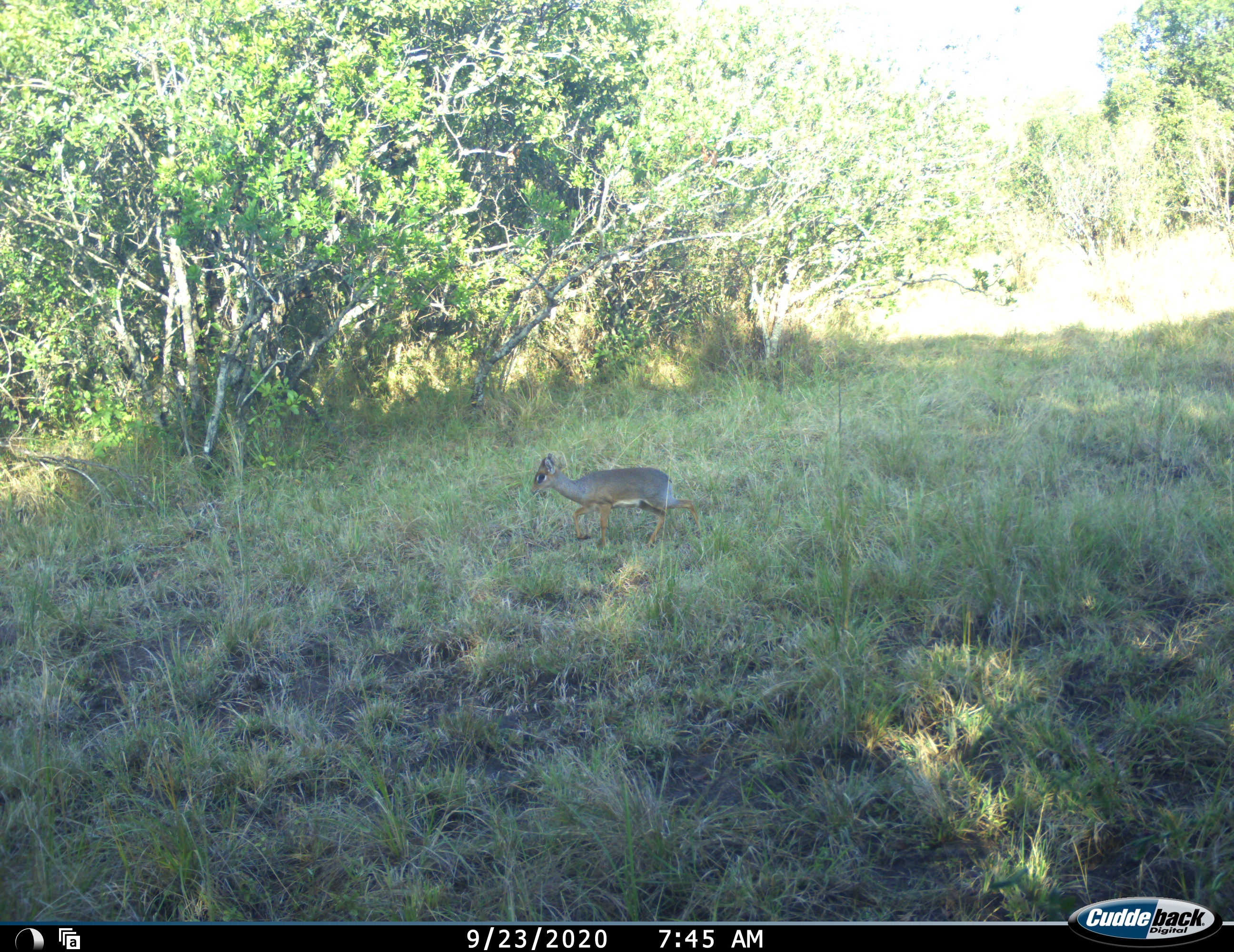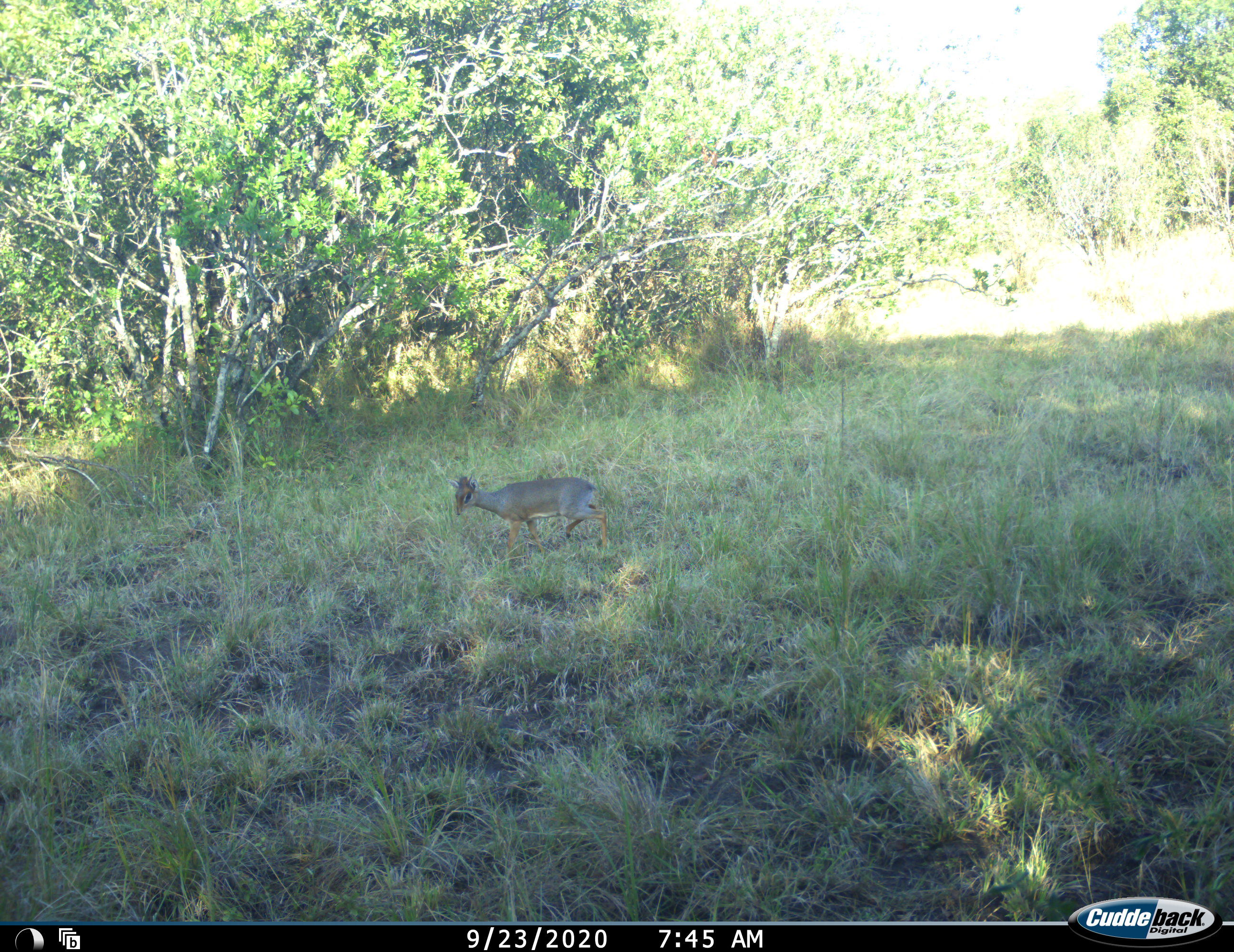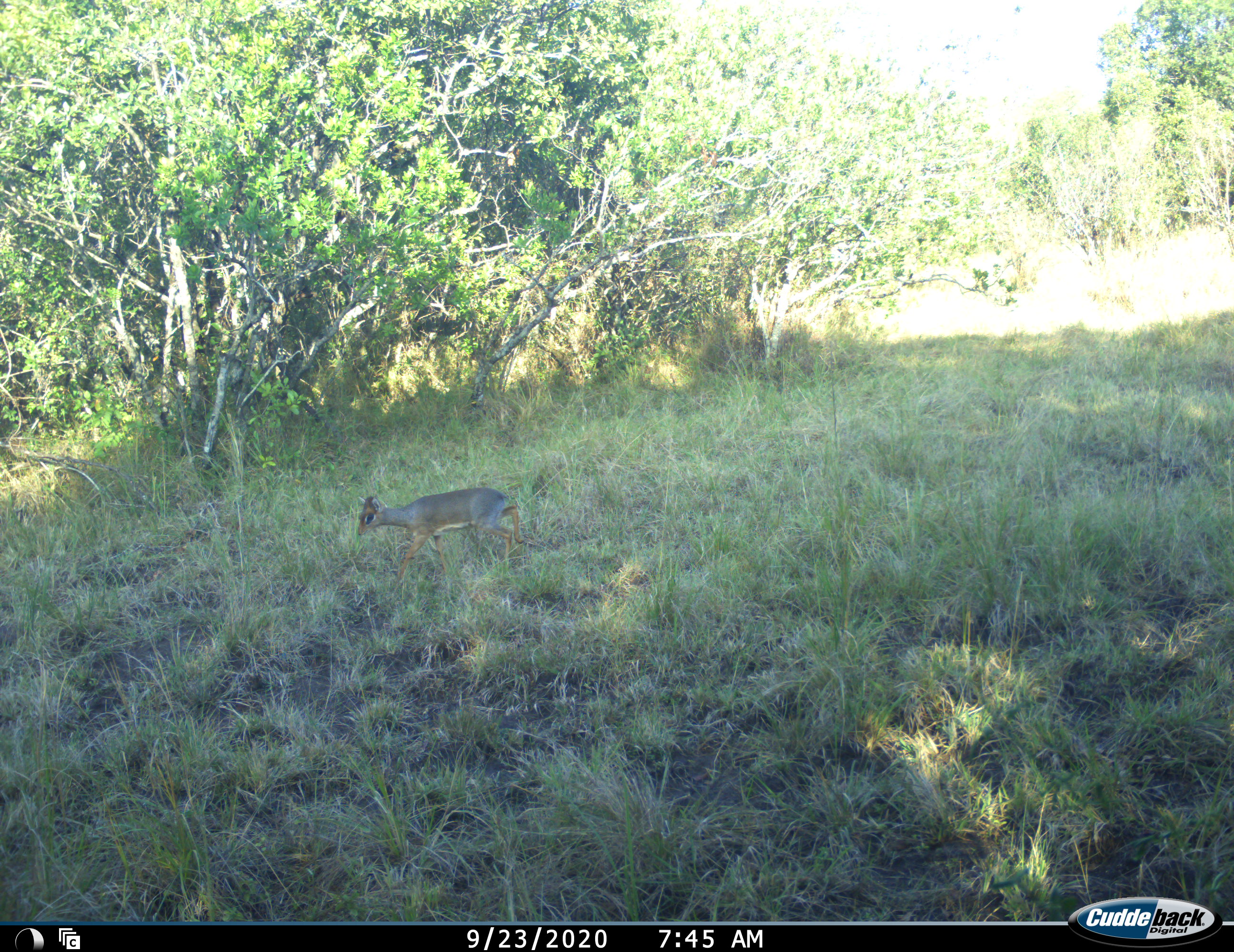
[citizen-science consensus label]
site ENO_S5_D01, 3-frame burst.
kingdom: Animalia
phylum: Chordata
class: Mammalia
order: Artiodactyla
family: Bovidae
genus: Madoqua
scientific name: Madoqua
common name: dik-dik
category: dikdik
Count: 1.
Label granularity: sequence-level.